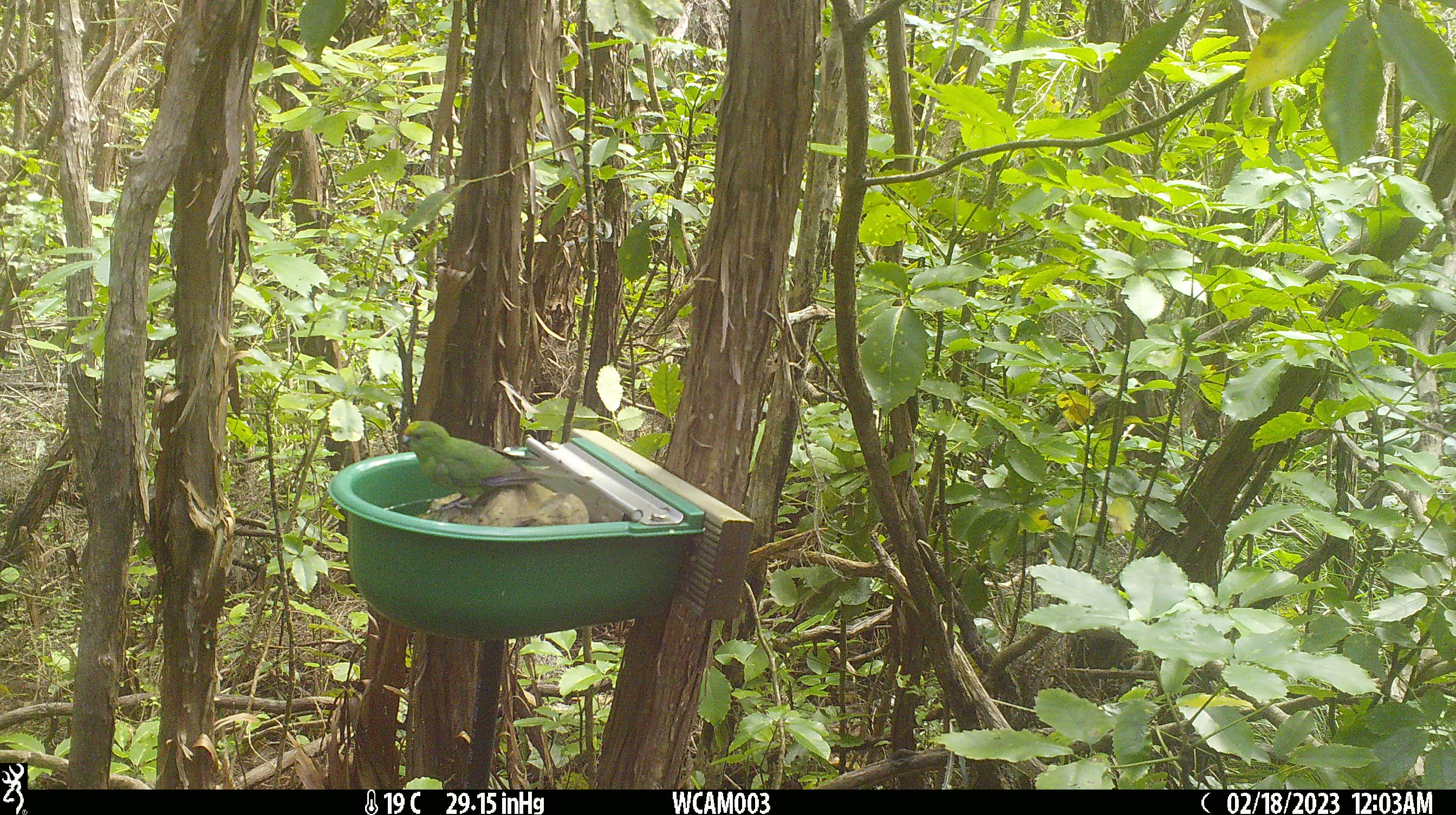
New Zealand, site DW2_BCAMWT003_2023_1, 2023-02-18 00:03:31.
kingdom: Animalia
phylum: Chordata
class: Aves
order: Psittaciformes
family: Psittaculidae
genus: Cyanoramphus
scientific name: Cyanoramphus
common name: parakeet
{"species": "parakeet (Cyanoramphus)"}